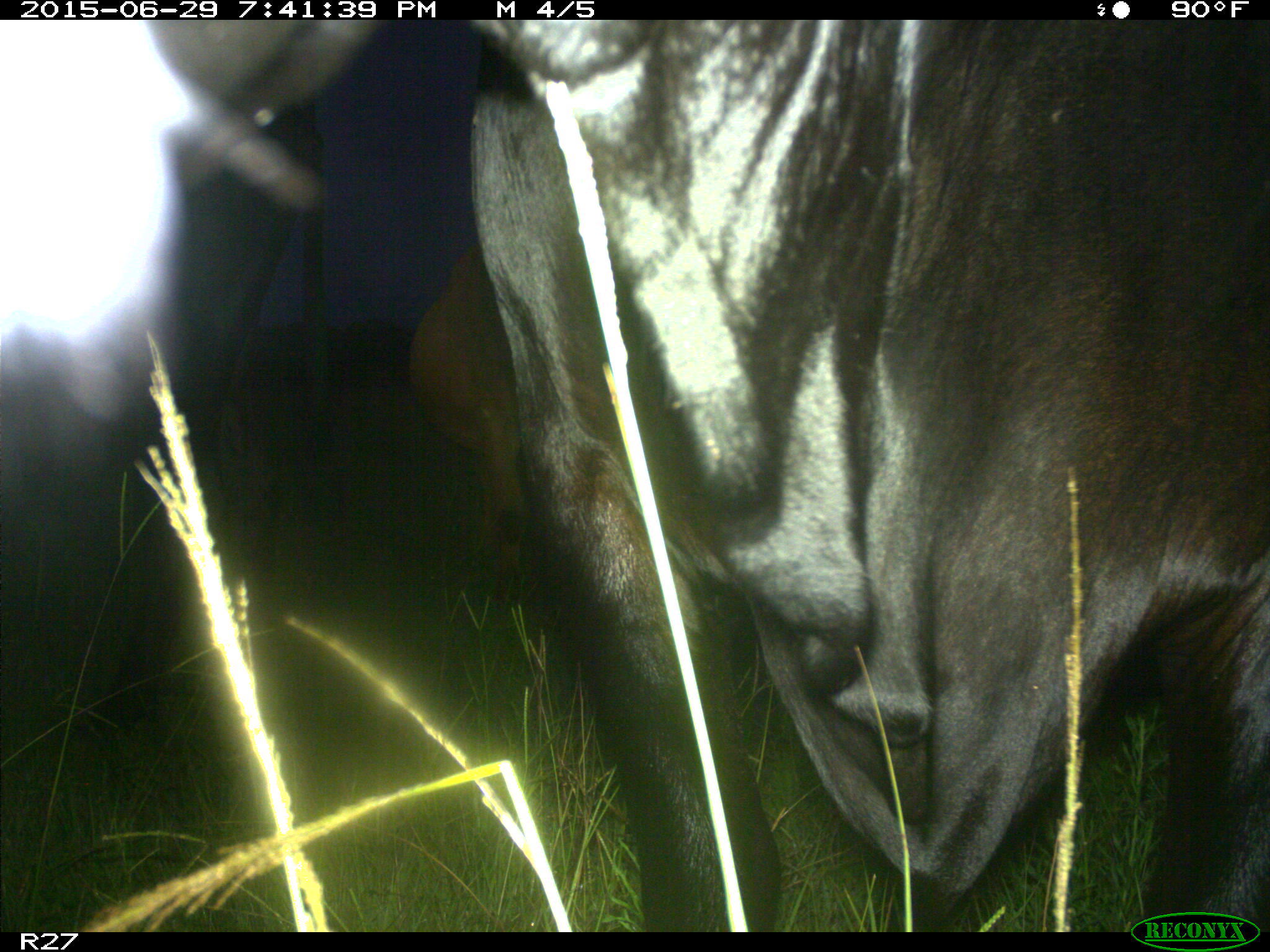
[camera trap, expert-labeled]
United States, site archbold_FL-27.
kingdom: Animalia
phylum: Chordata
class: Mammalia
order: Artiodactyla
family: Bovidae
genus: Bos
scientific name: Bos taurus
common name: domestic cow